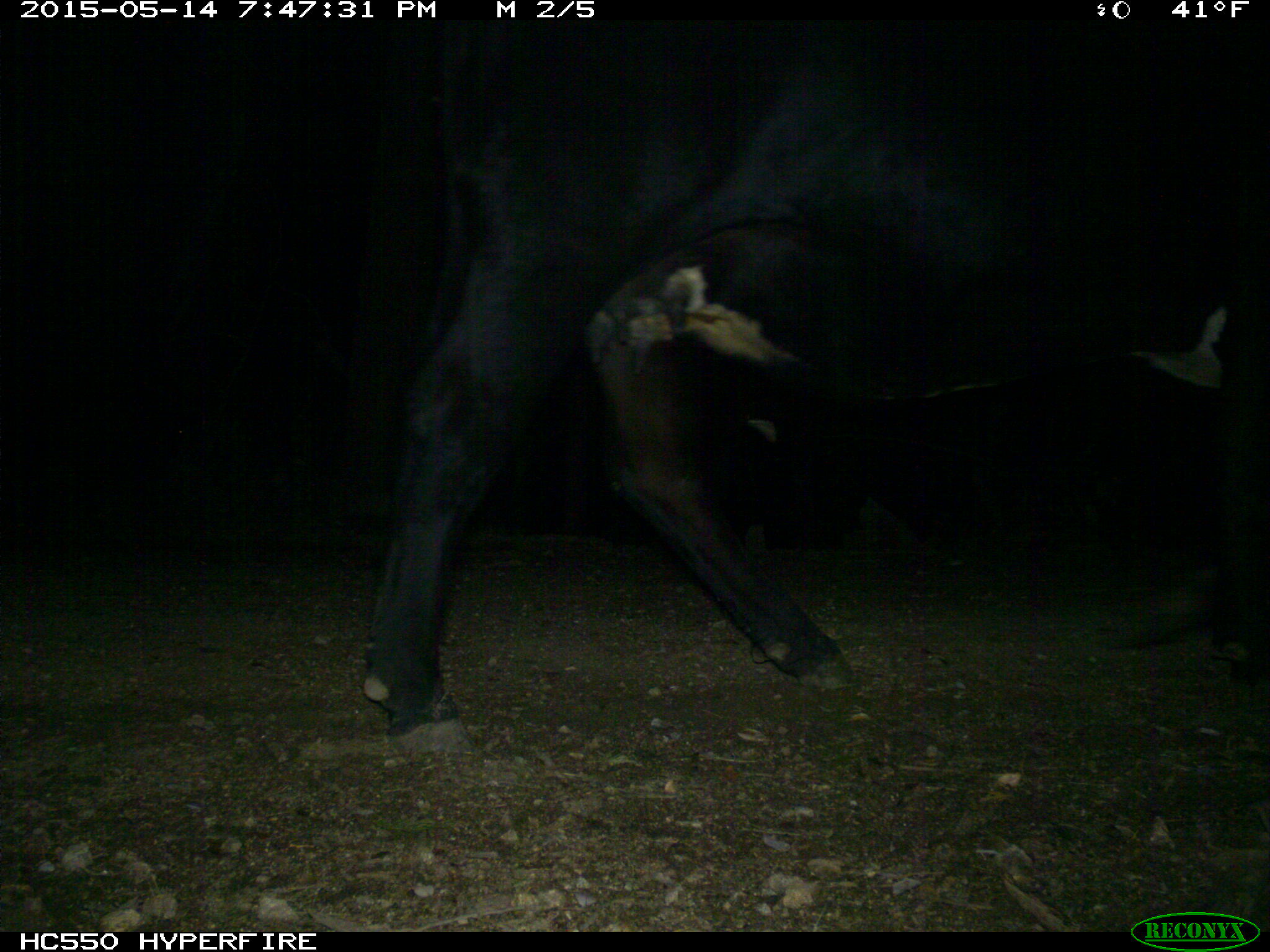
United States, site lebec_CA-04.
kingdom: Animalia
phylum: Chordata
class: Mammalia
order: Artiodactyla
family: Bovidae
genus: Bos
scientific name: Bos taurus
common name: domestic cow